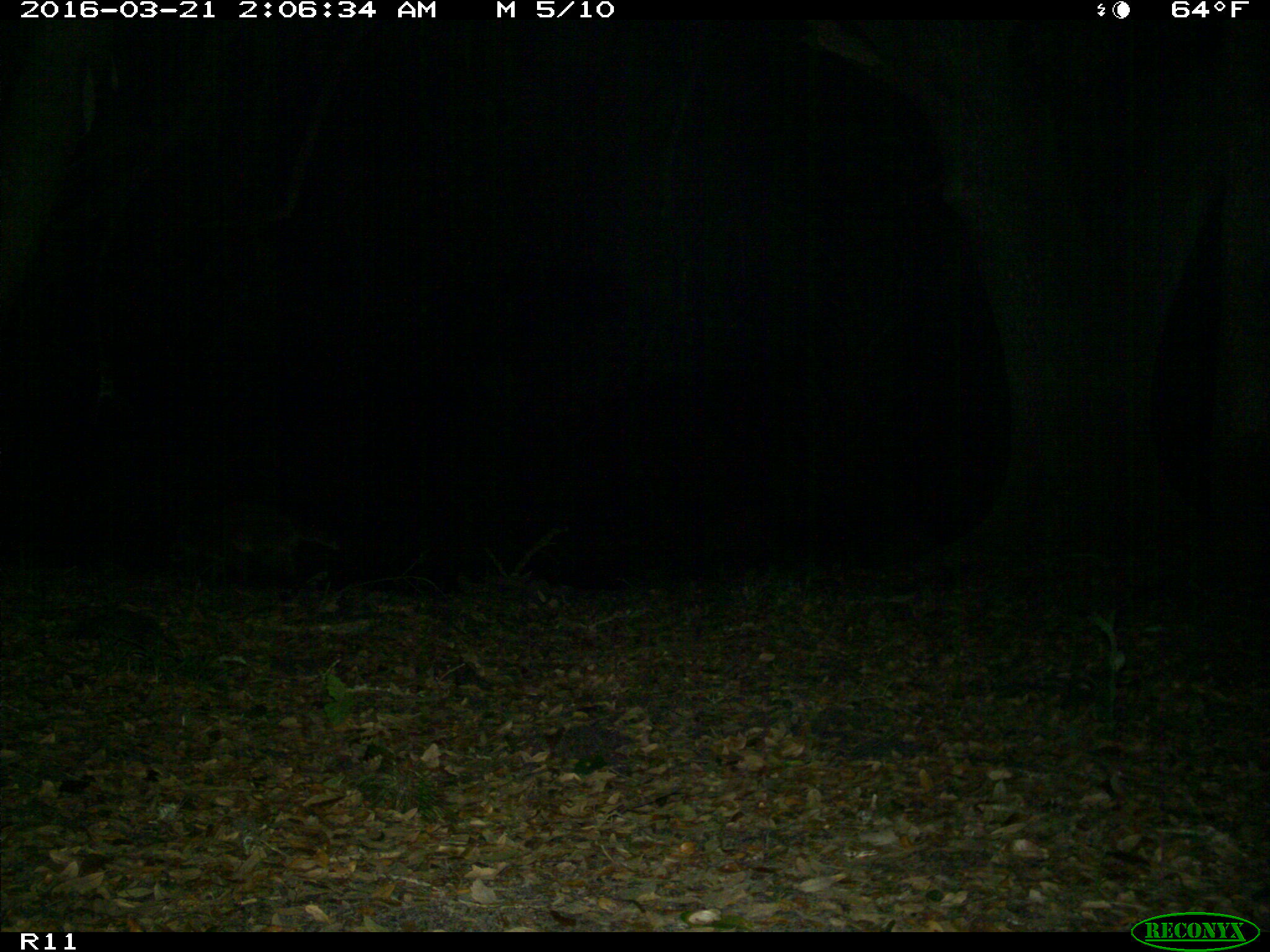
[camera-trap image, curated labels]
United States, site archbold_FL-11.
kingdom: Animalia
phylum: Chordata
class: Mammalia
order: Carnivora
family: Procyonidae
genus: Procyon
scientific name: Procyon lotor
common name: common raccoon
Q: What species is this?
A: Procyon lotor (common raccoon).